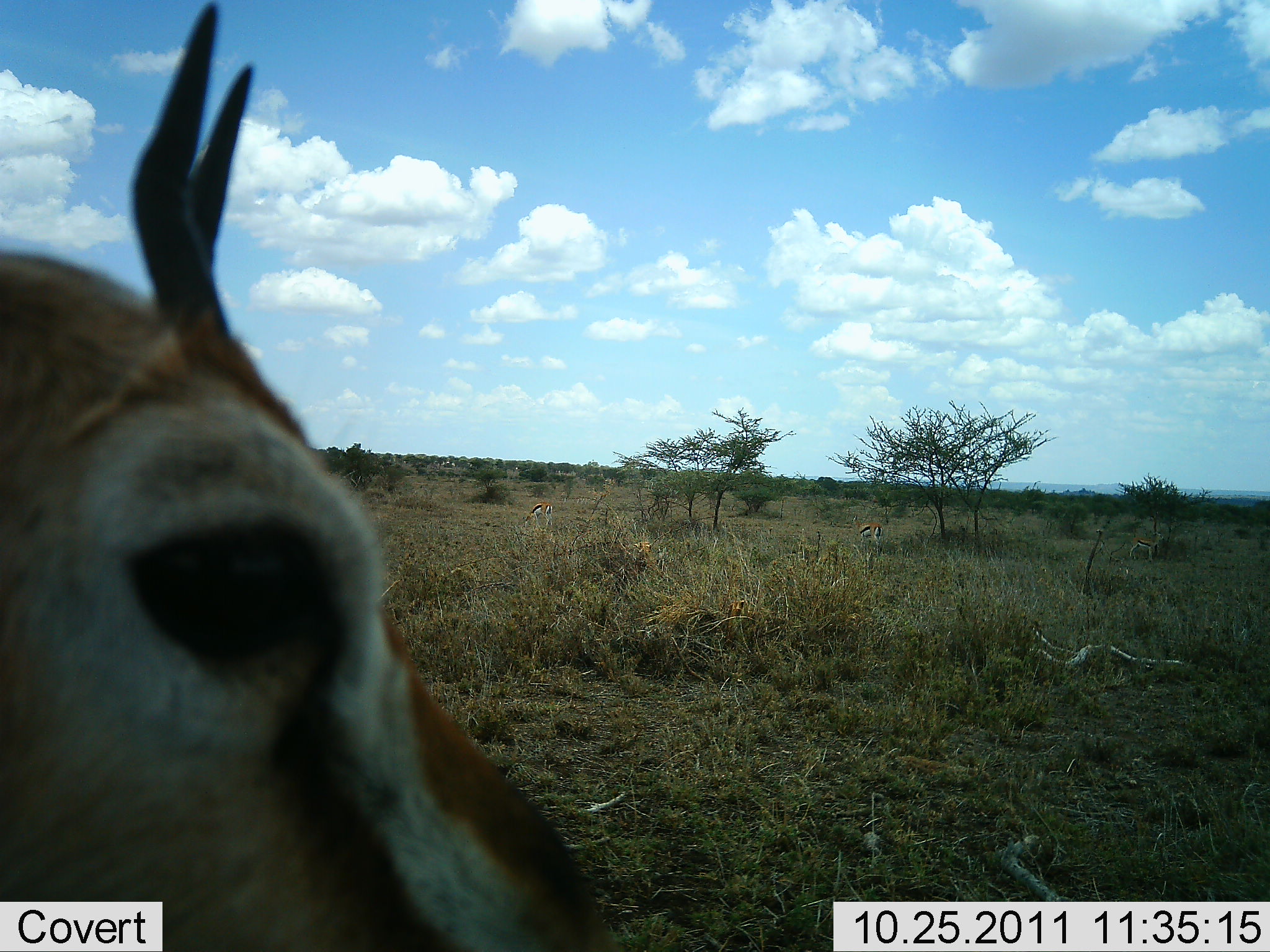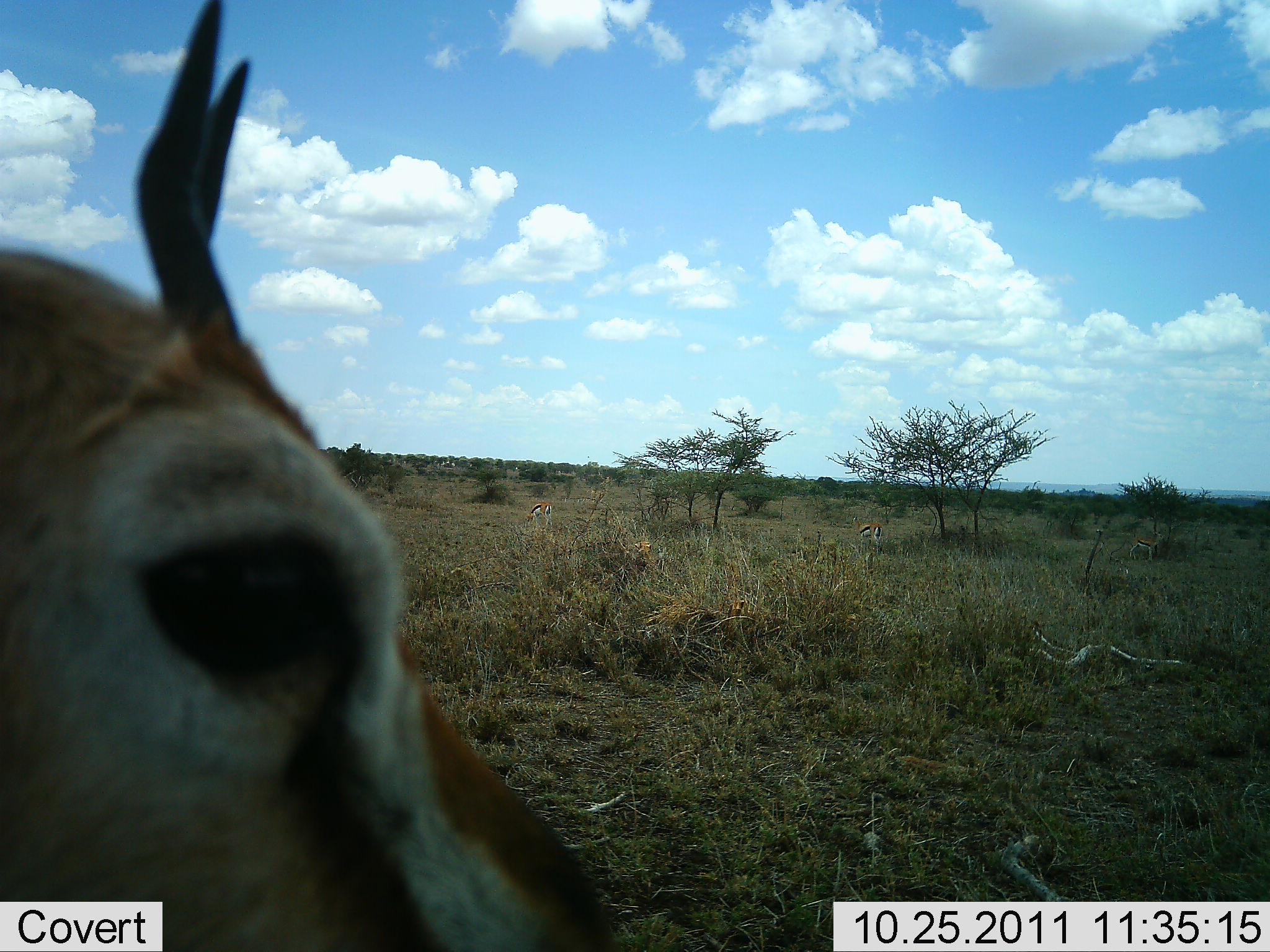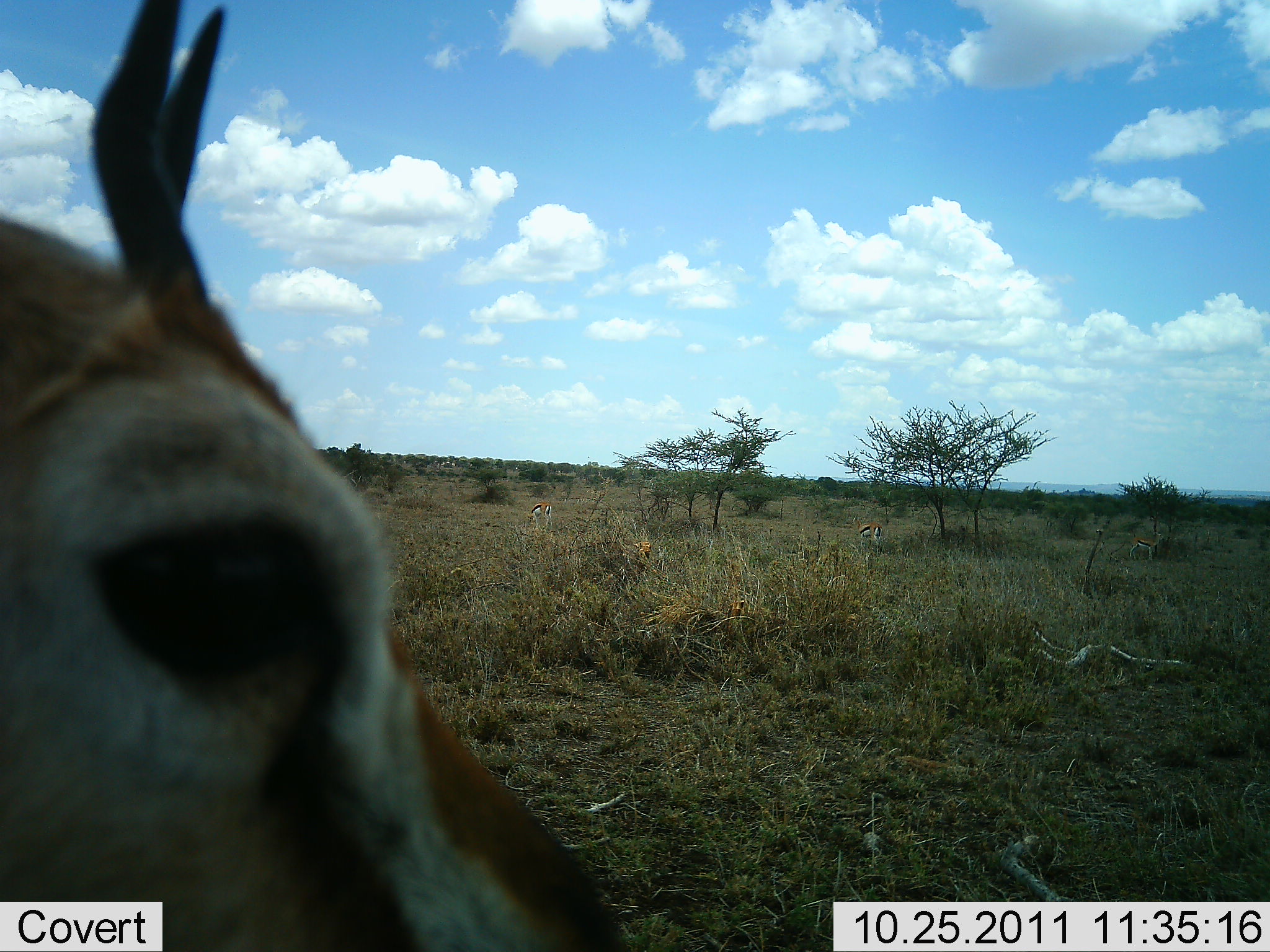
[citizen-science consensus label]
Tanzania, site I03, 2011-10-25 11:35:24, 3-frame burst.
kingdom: Animalia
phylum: Chordata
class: Mammalia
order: Artiodactyla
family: Bovidae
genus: Eudorcas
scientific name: Eudorcas thomsonii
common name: thomson's gazelle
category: gazellethomsons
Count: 1.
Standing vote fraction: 86%.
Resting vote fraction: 7%.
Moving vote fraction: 7%.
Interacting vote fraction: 7%.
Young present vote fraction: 0%.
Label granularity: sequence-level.